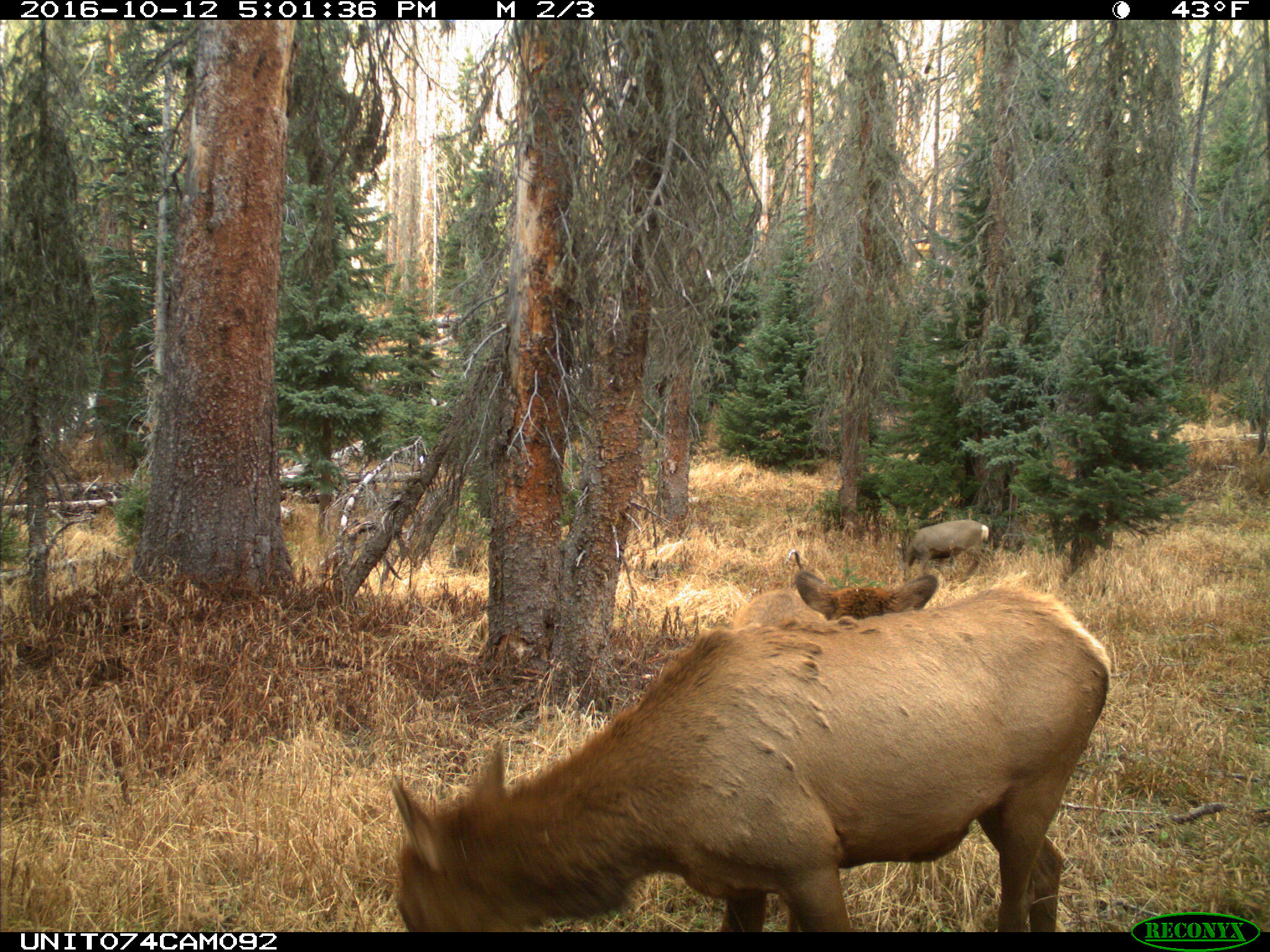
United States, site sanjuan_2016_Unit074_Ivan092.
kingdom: Animalia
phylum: Chordata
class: Mammalia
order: Artiodactyla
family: Cervidae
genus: Cervus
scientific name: Cervus elaphus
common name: red deer